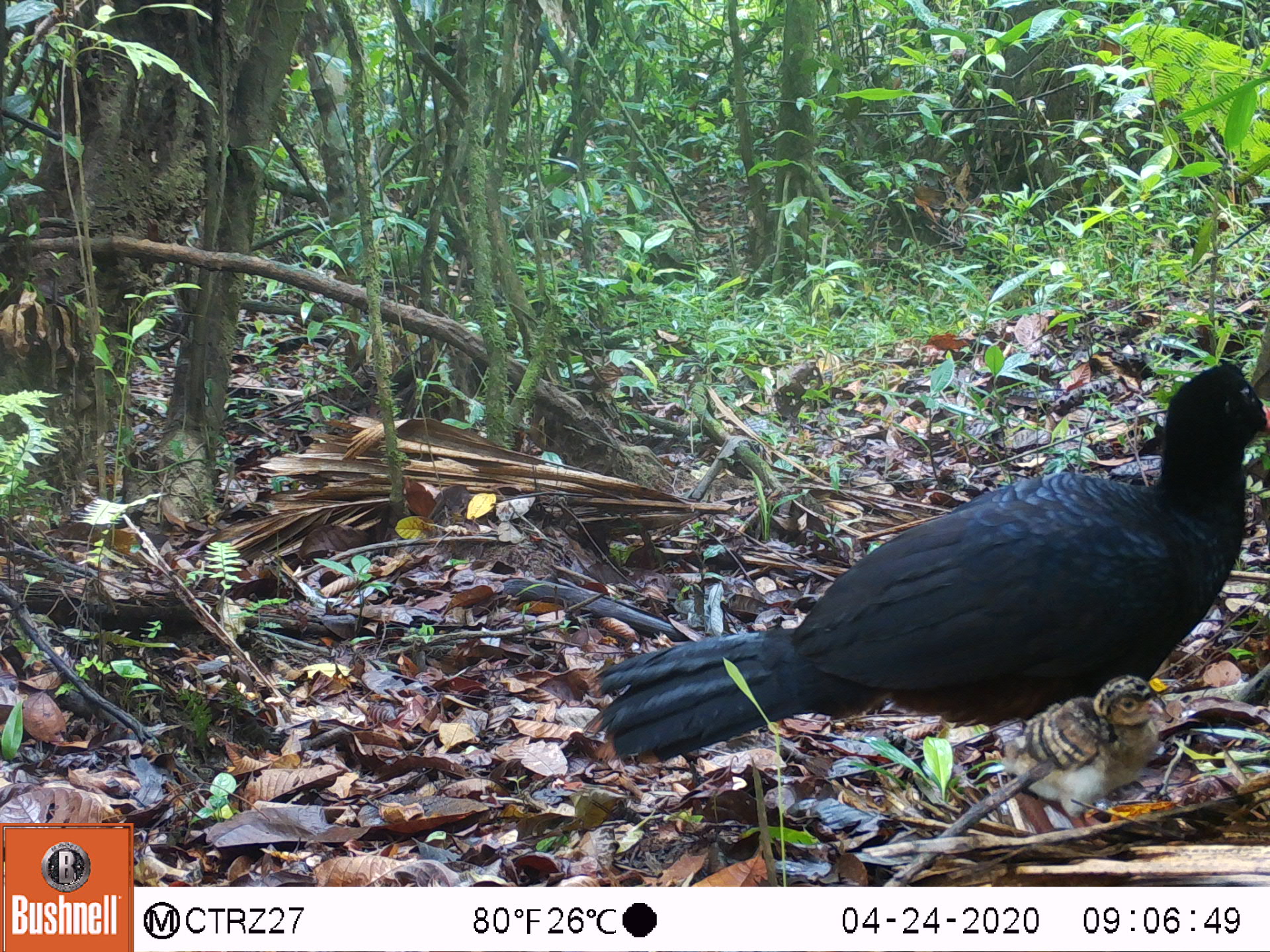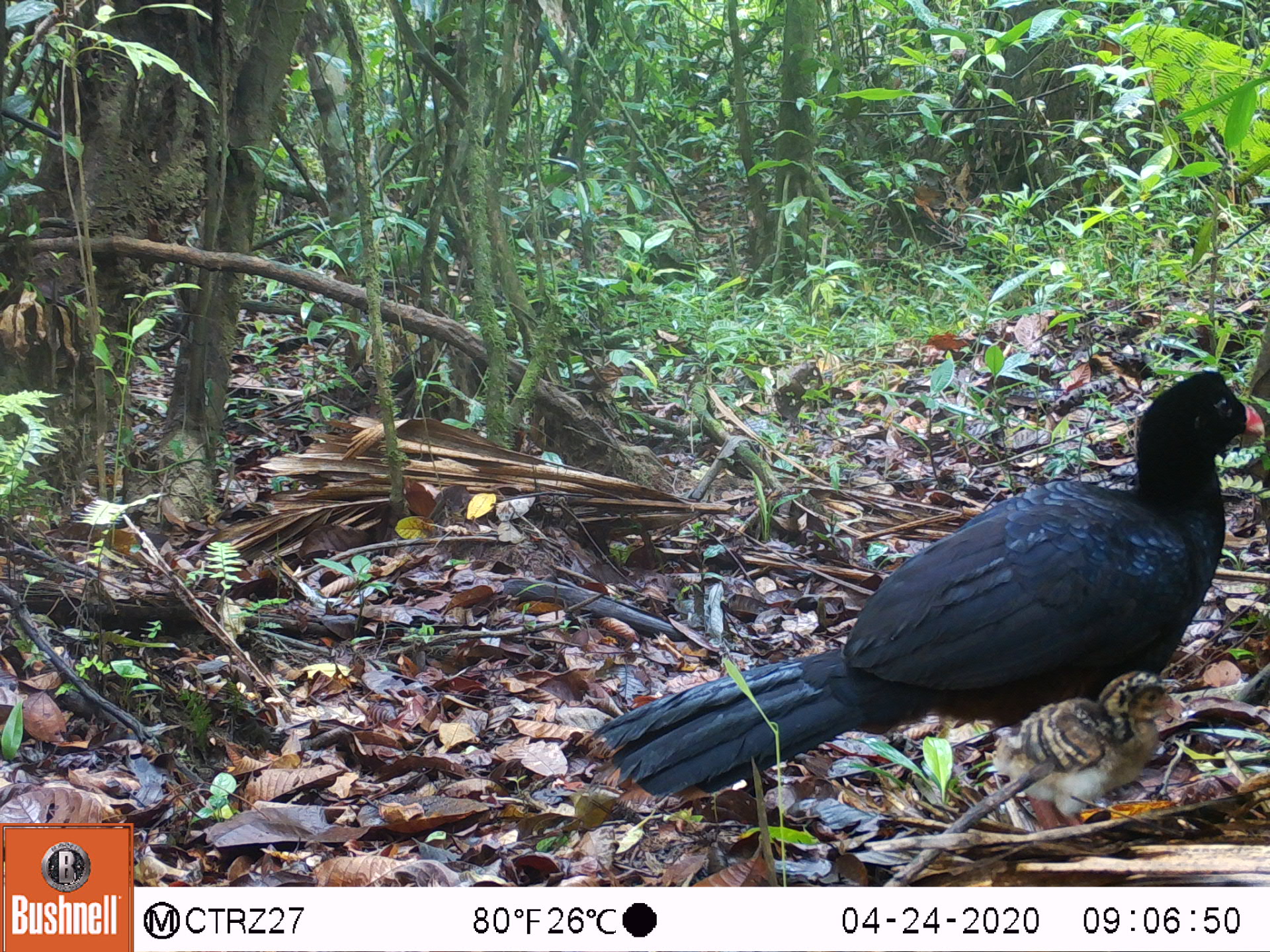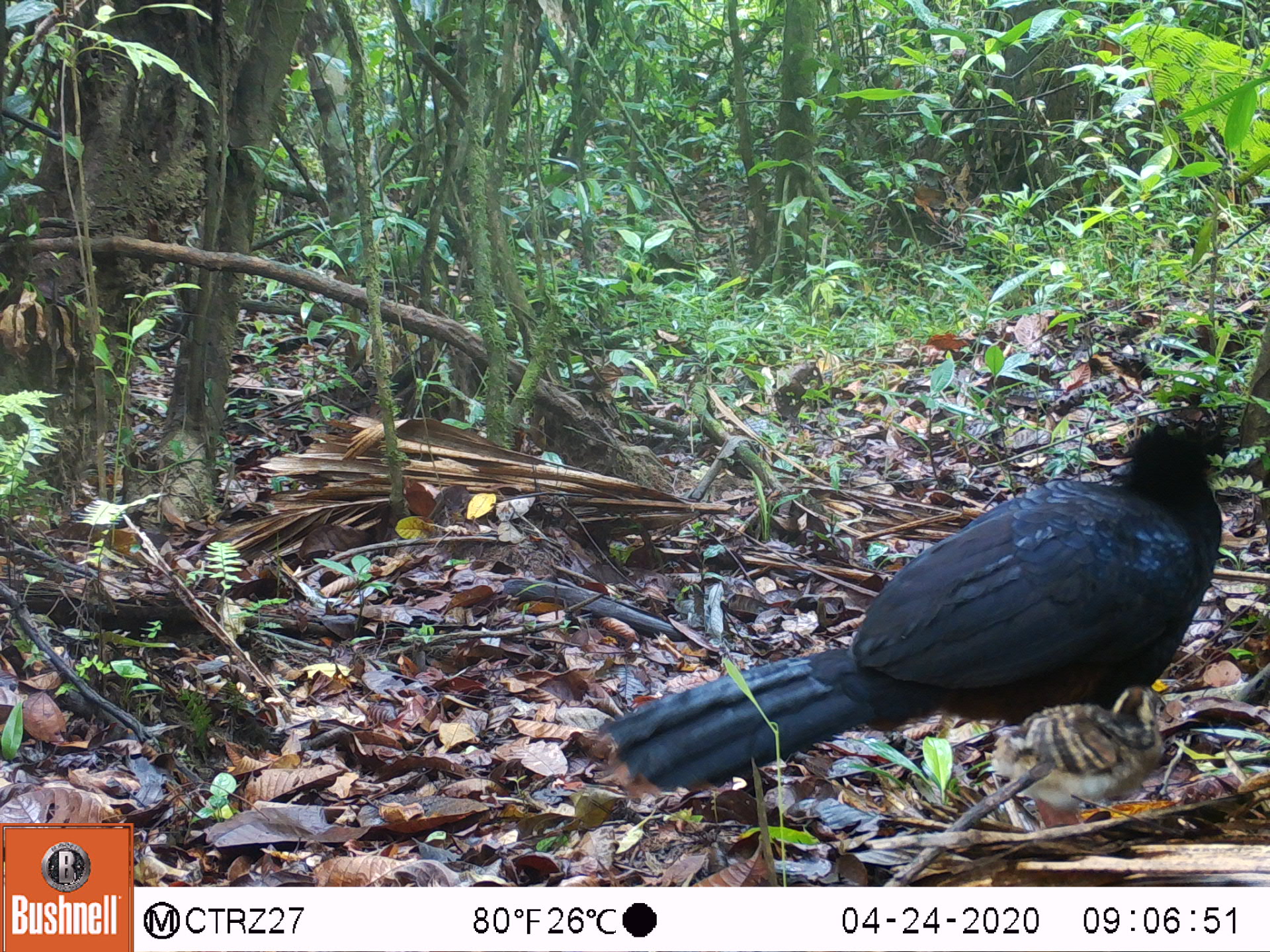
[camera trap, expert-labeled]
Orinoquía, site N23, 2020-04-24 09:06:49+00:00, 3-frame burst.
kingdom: Animalia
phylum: Chordata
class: Aves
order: Galliformes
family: Cracidae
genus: Mitu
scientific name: Mitu salvini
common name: salvin's currasow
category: salvins curassow